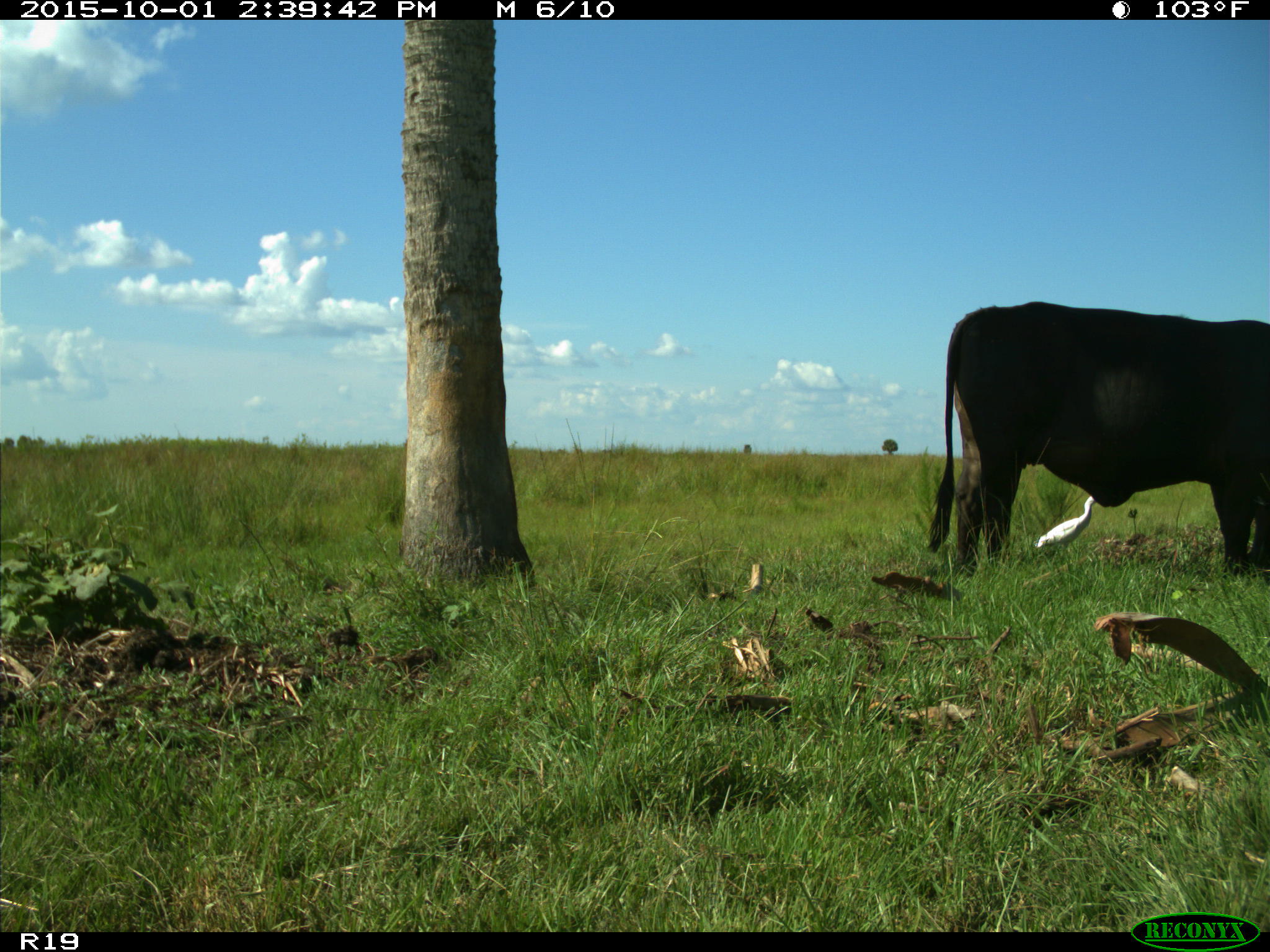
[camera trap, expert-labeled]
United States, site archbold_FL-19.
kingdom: Animalia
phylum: Chordata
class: Mammalia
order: Artiodactyla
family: Bovidae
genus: Bos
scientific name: Bos taurus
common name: domestic cow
Bos taurus (domestic cow).